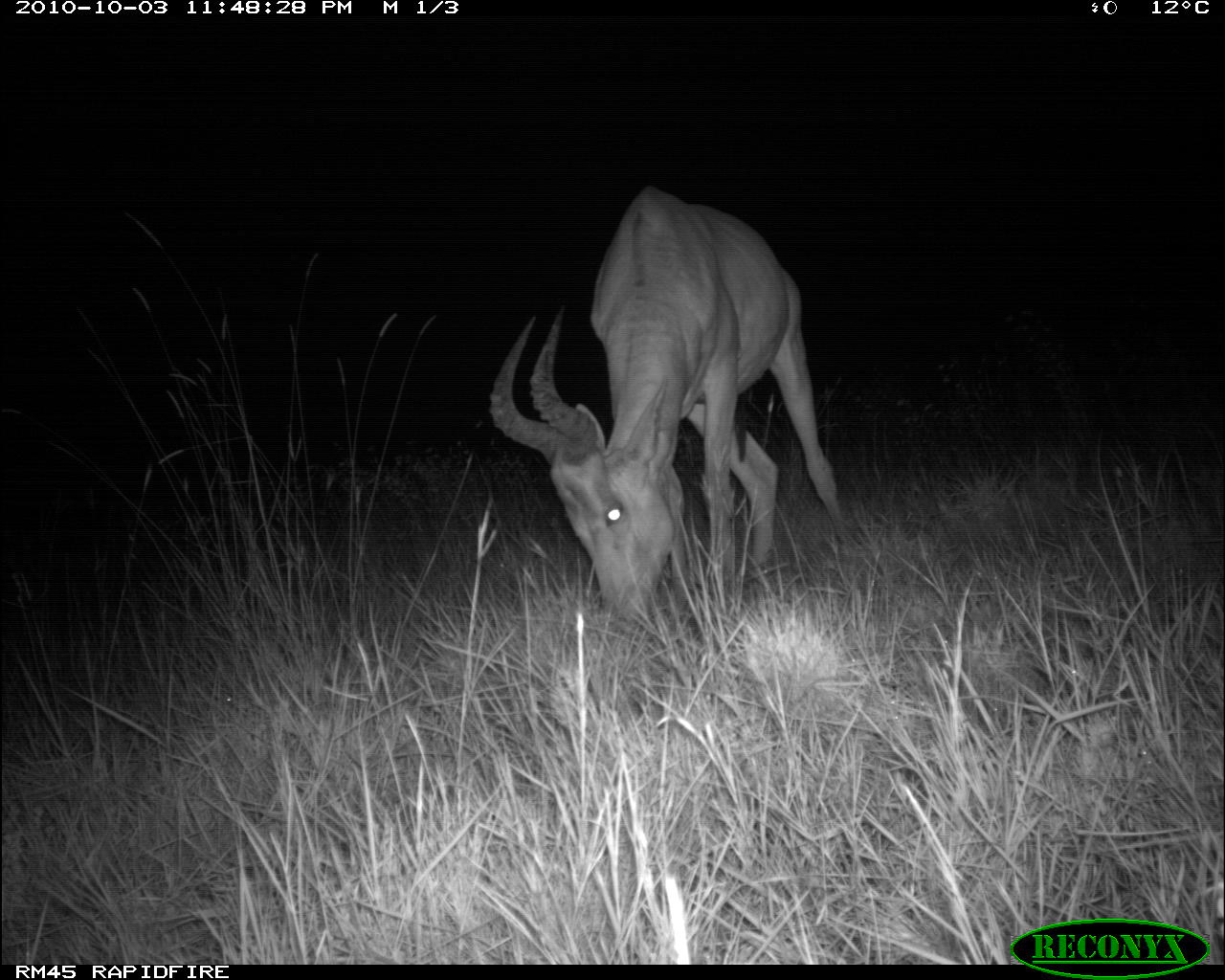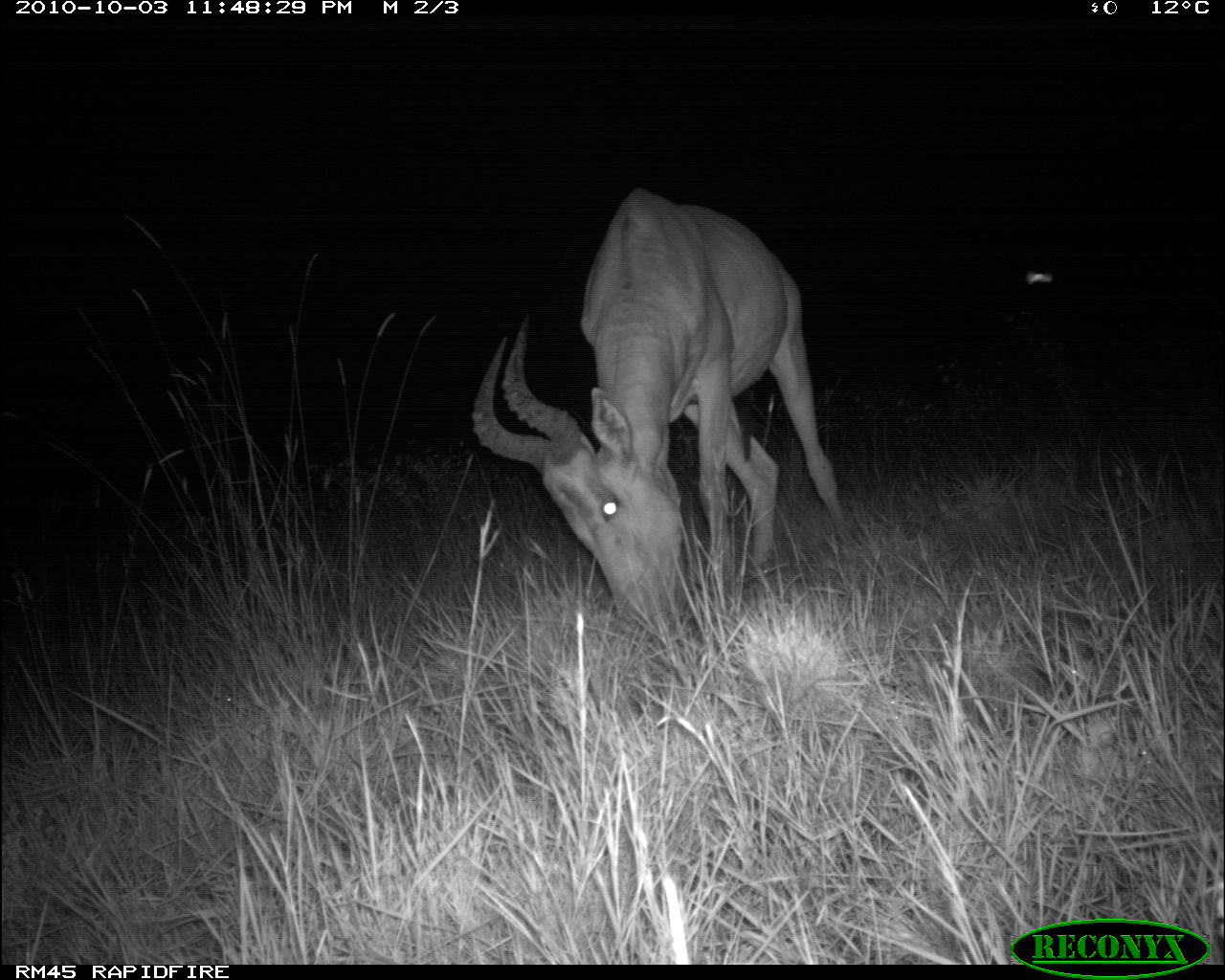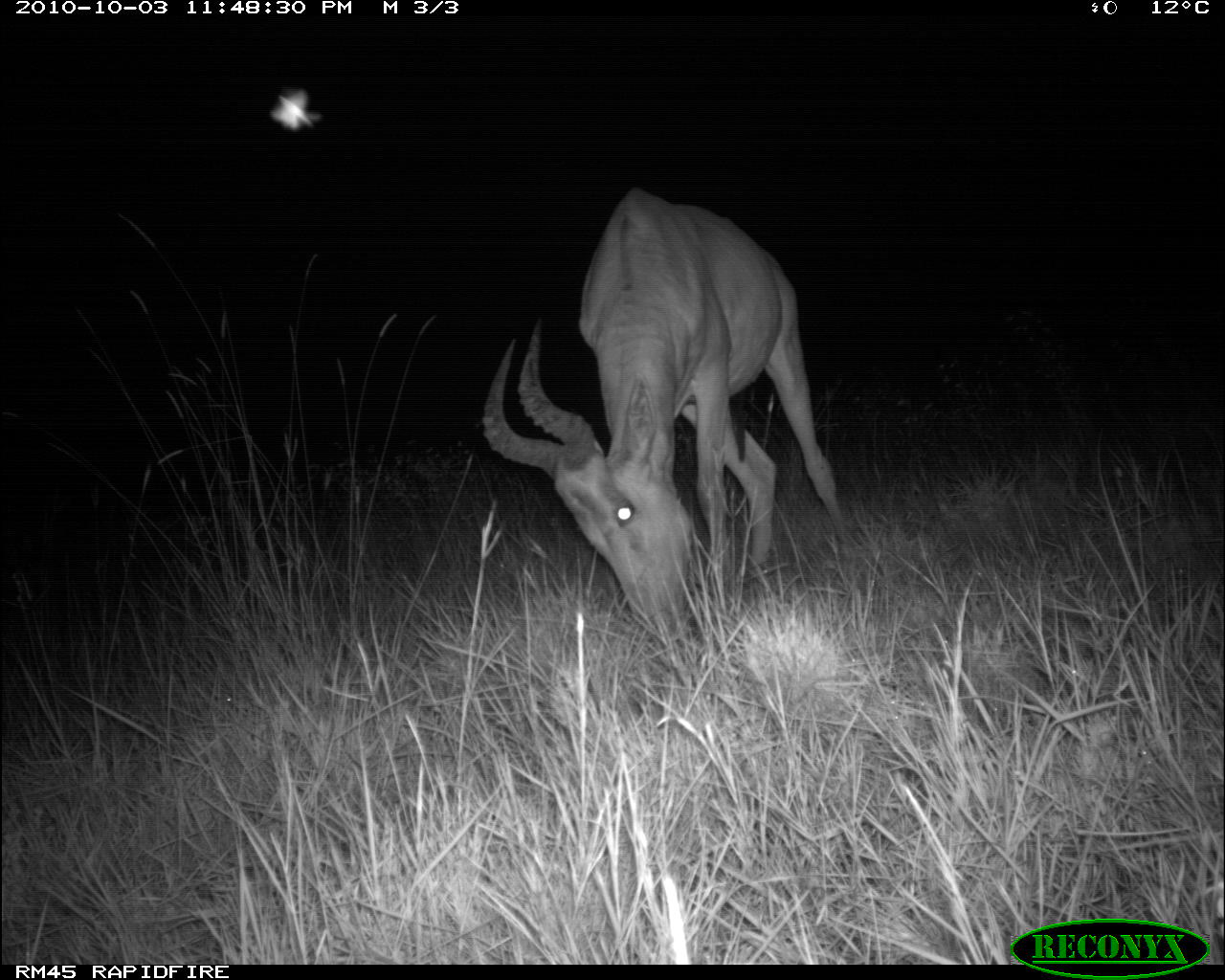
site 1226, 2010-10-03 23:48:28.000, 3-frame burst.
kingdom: Animalia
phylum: Chordata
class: Mammalia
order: Artiodactyla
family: Bovidae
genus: Alcelaphus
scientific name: Alcelaphus buselaphus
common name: hartebeest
Alcelaphus buselaphus (hartebeest), count 1.